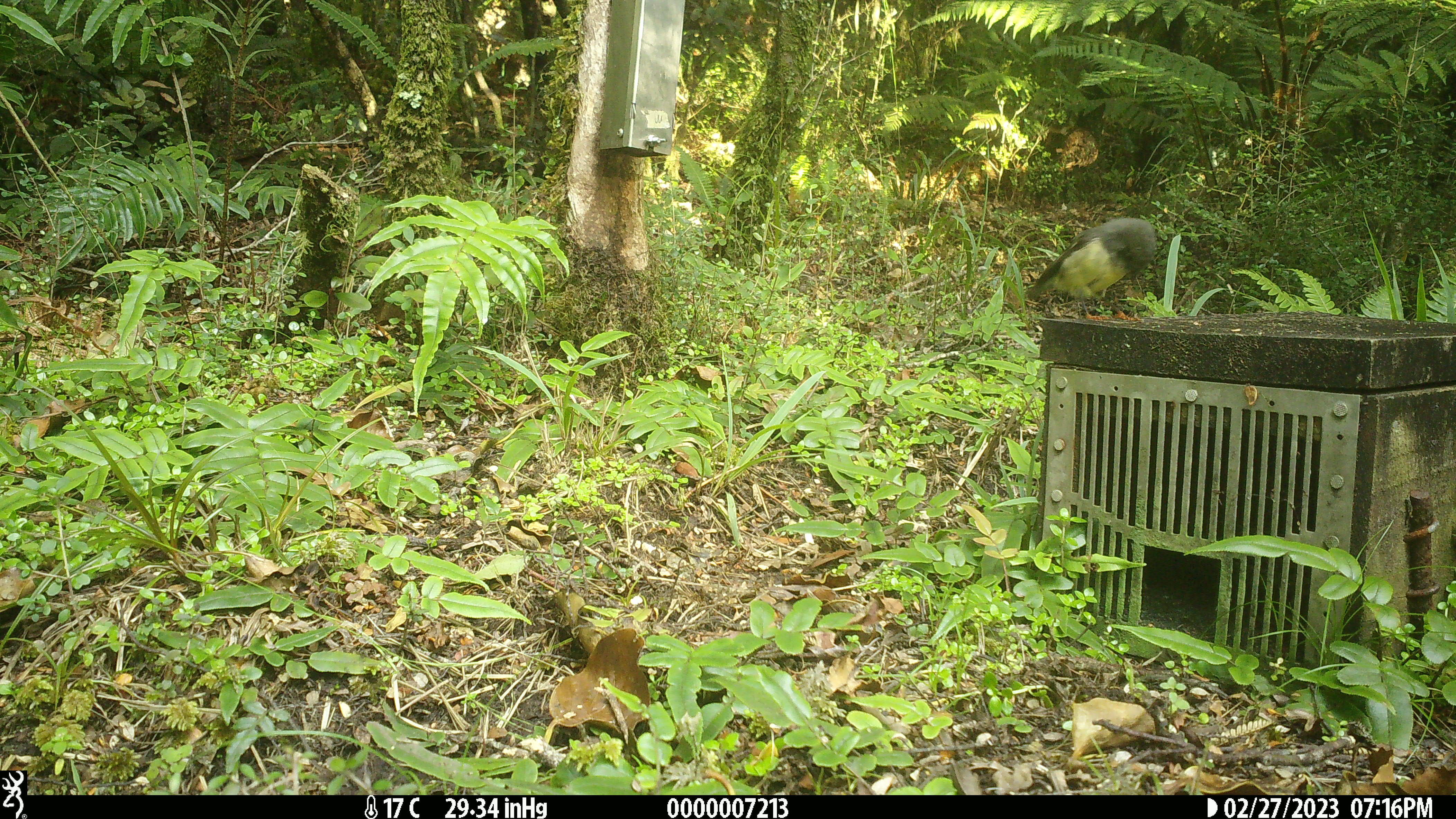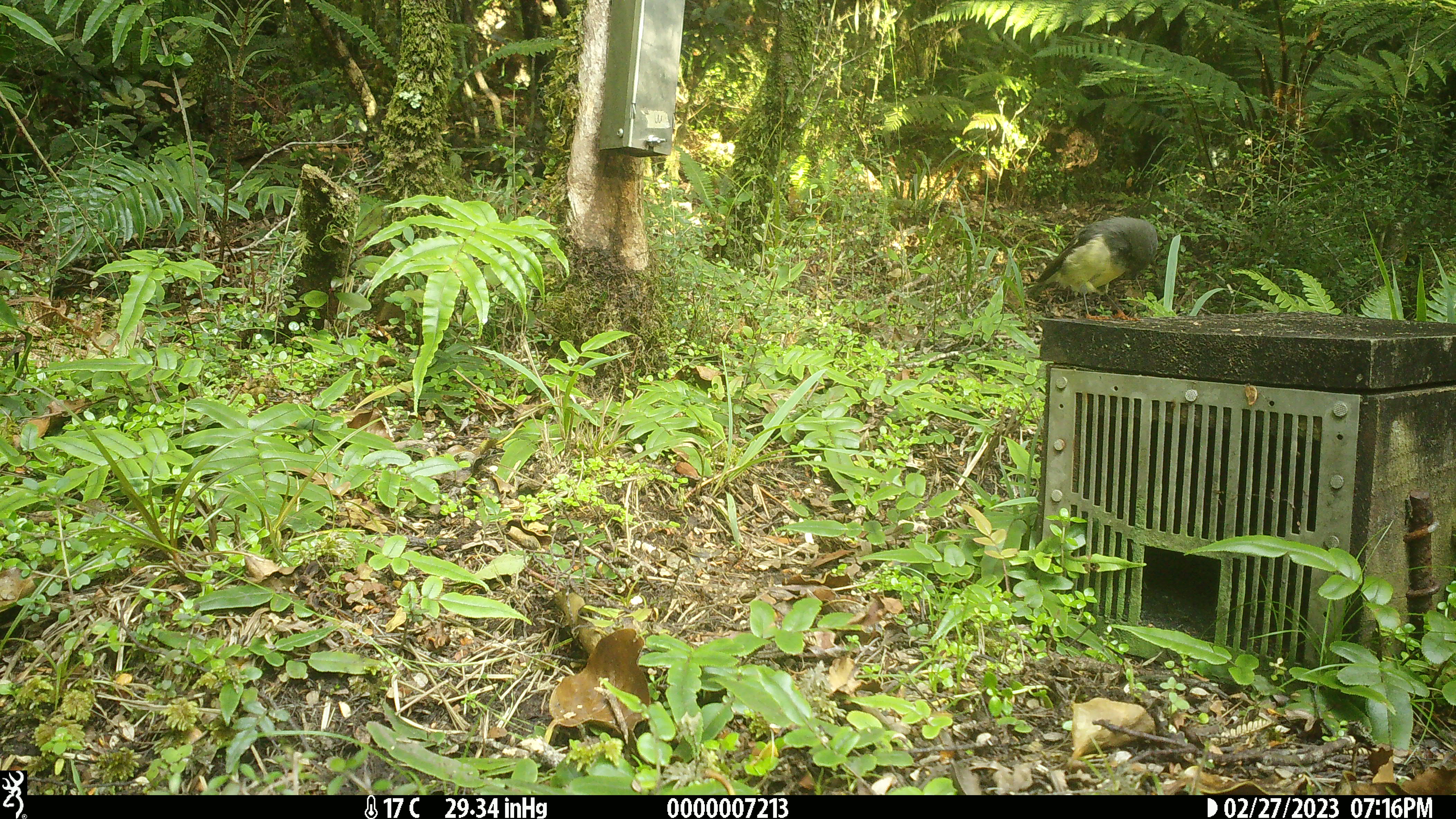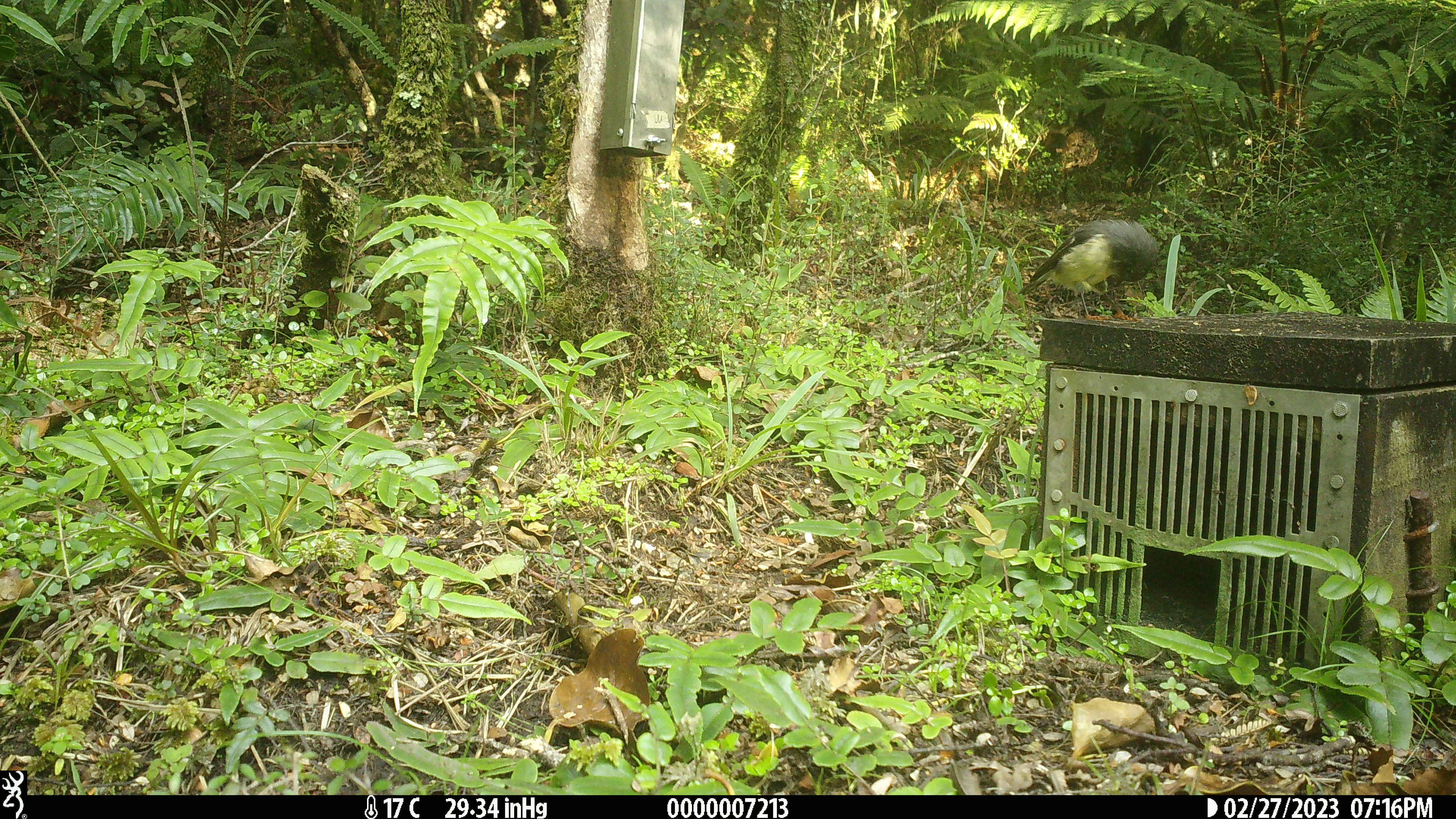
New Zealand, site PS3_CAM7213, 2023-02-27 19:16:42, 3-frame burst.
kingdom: Animalia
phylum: Chordata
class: Aves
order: Passeriformes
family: Petroicidae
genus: Petroica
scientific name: Petroica macrocephala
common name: tomtit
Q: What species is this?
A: Tomtit (Petroica macrocephala).